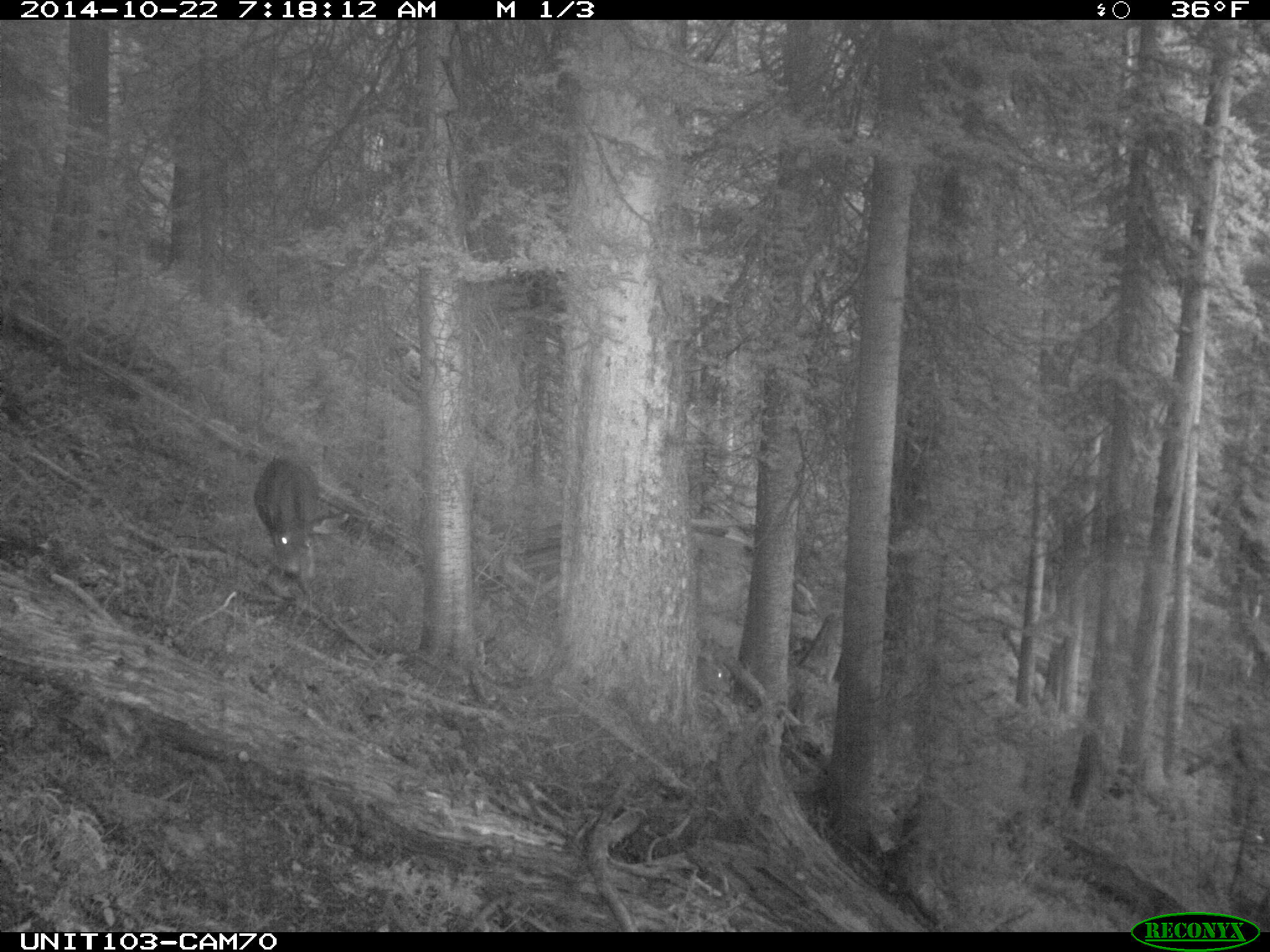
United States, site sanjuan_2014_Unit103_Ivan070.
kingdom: Animalia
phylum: Chordata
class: Mammalia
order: Artiodactyla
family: Cervidae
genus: Odocoileus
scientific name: Odocoileus hemionus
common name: mule deer